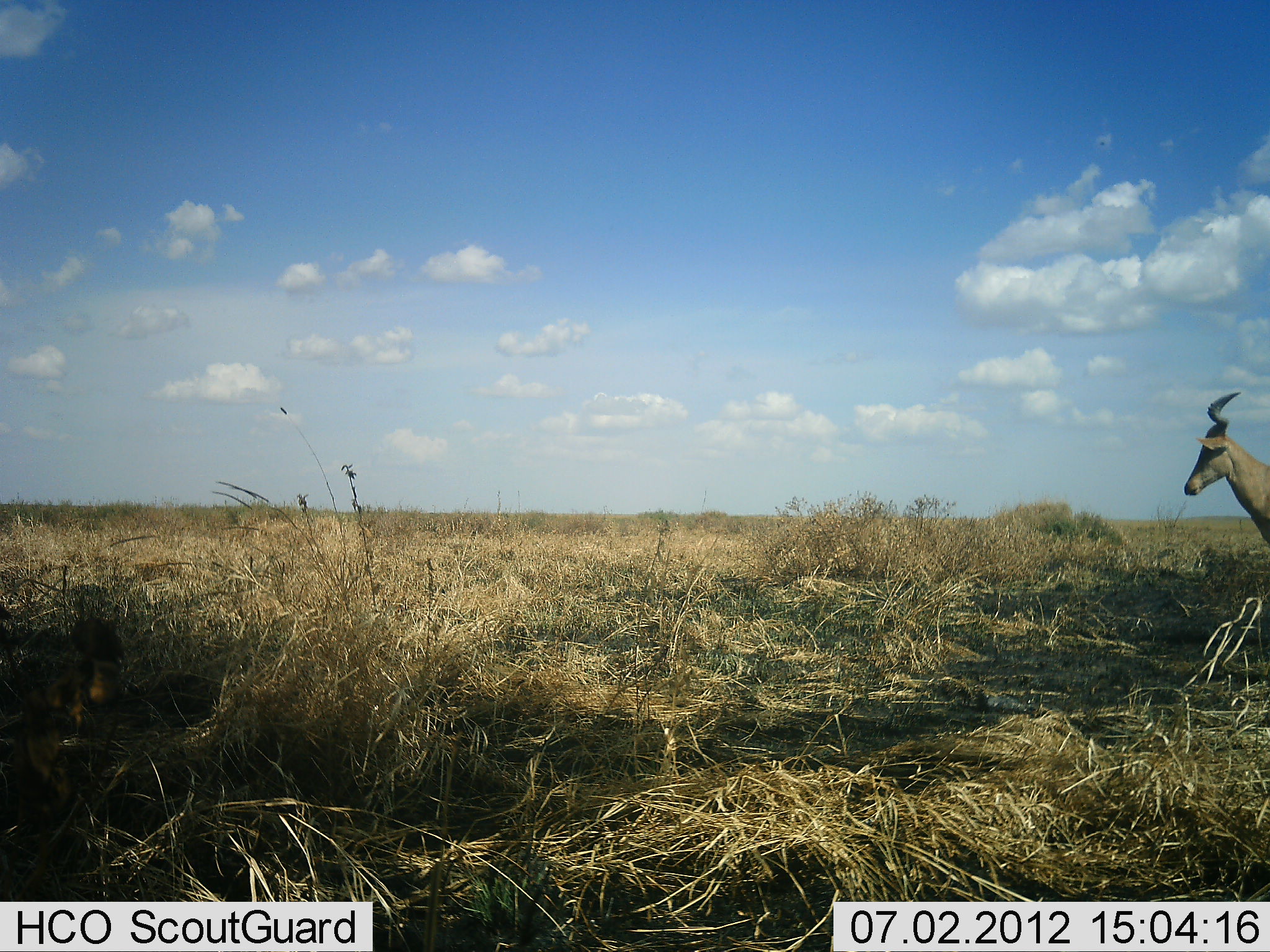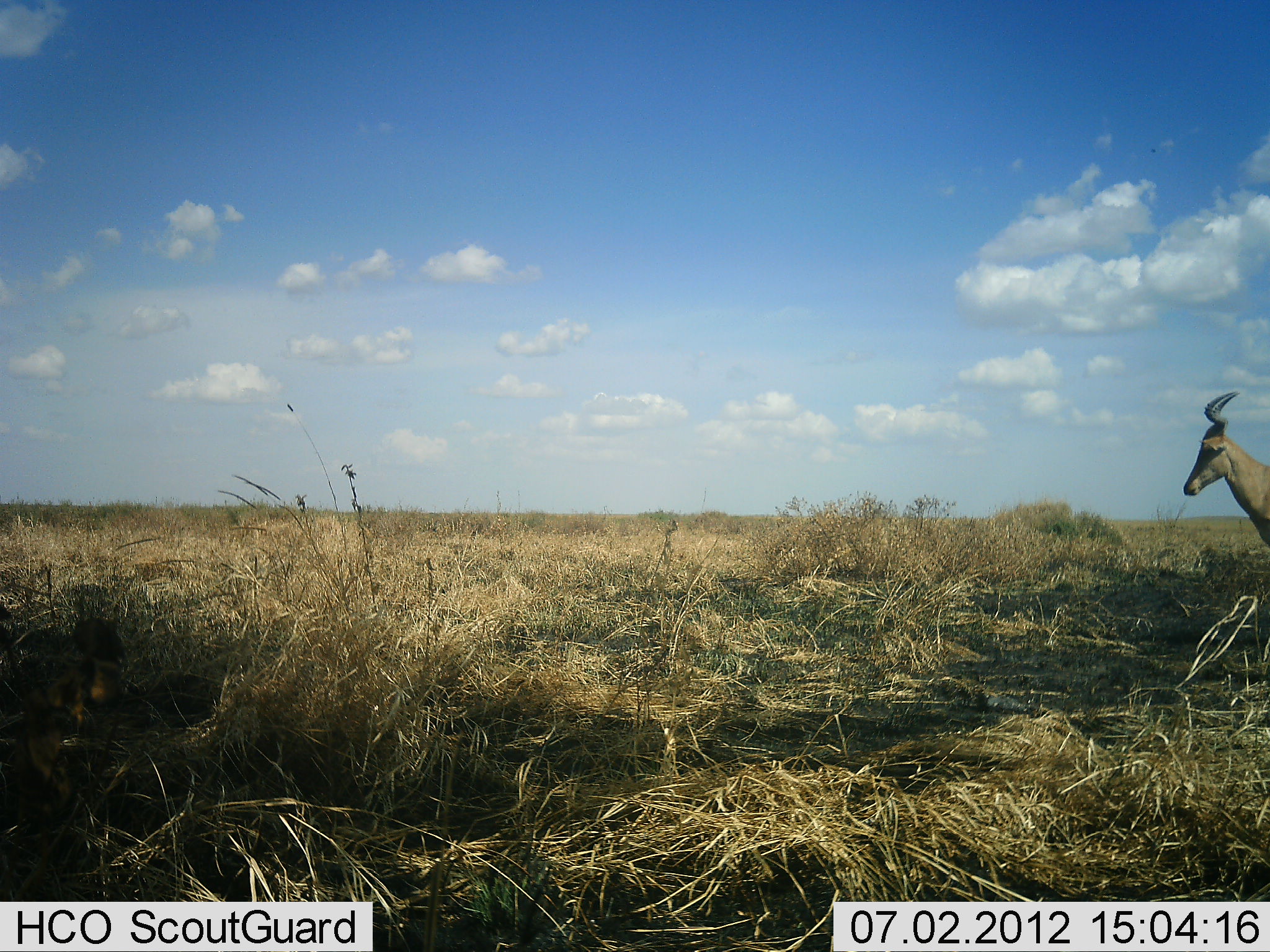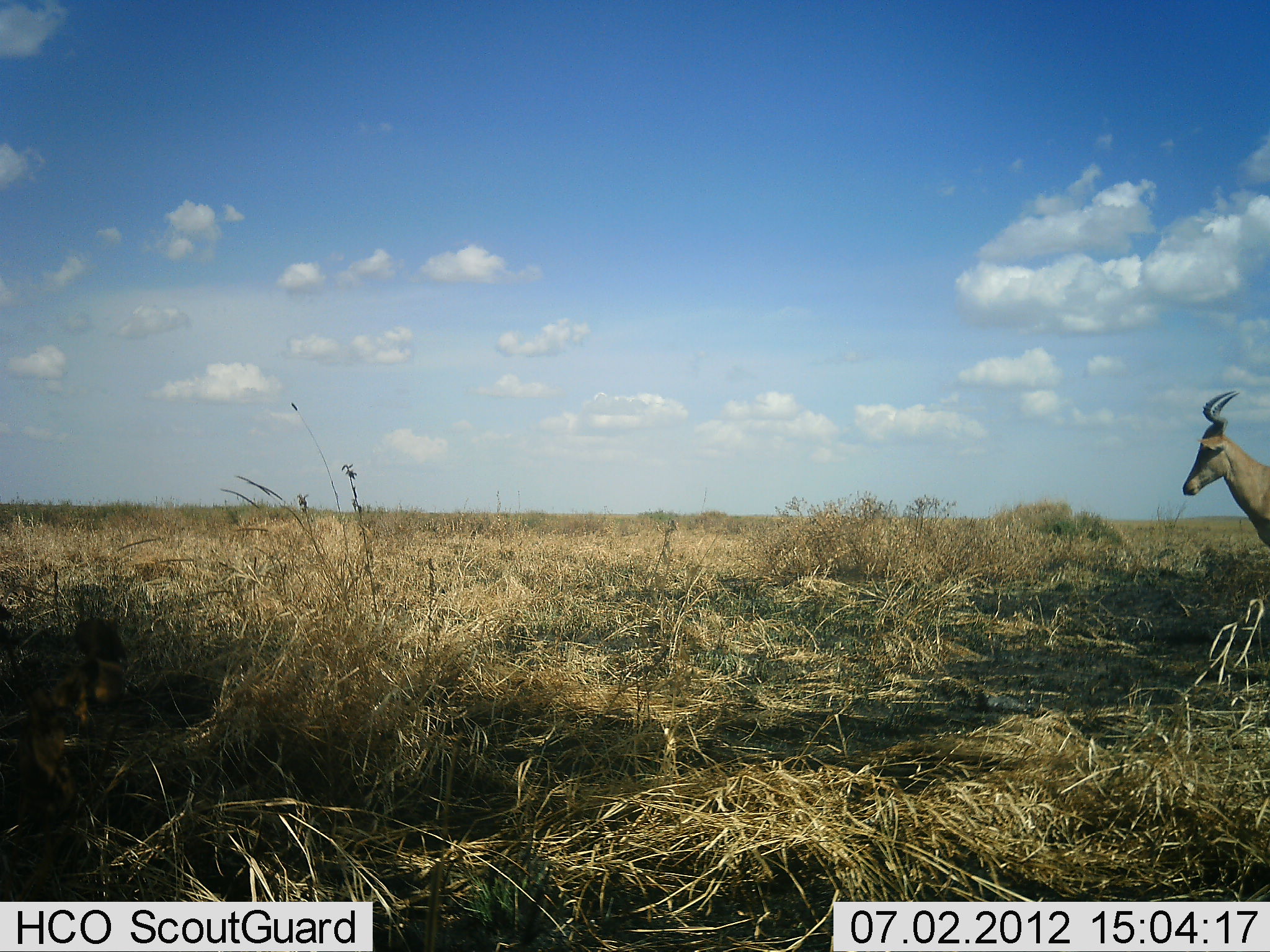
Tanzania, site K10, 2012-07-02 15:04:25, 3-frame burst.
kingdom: Animalia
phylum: Chordata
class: Mammalia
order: Artiodactyla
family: Bovidae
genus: Alcelaphus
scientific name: Alcelaphus buselaphus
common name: hartebeest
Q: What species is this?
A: Hartebeest (Alcelaphus buselaphus).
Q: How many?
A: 1.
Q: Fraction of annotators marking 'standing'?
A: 100%.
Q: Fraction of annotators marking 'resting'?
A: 0%.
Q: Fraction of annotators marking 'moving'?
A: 0%.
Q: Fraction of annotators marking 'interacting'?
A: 0%.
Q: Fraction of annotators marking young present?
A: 0%.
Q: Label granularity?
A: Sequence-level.